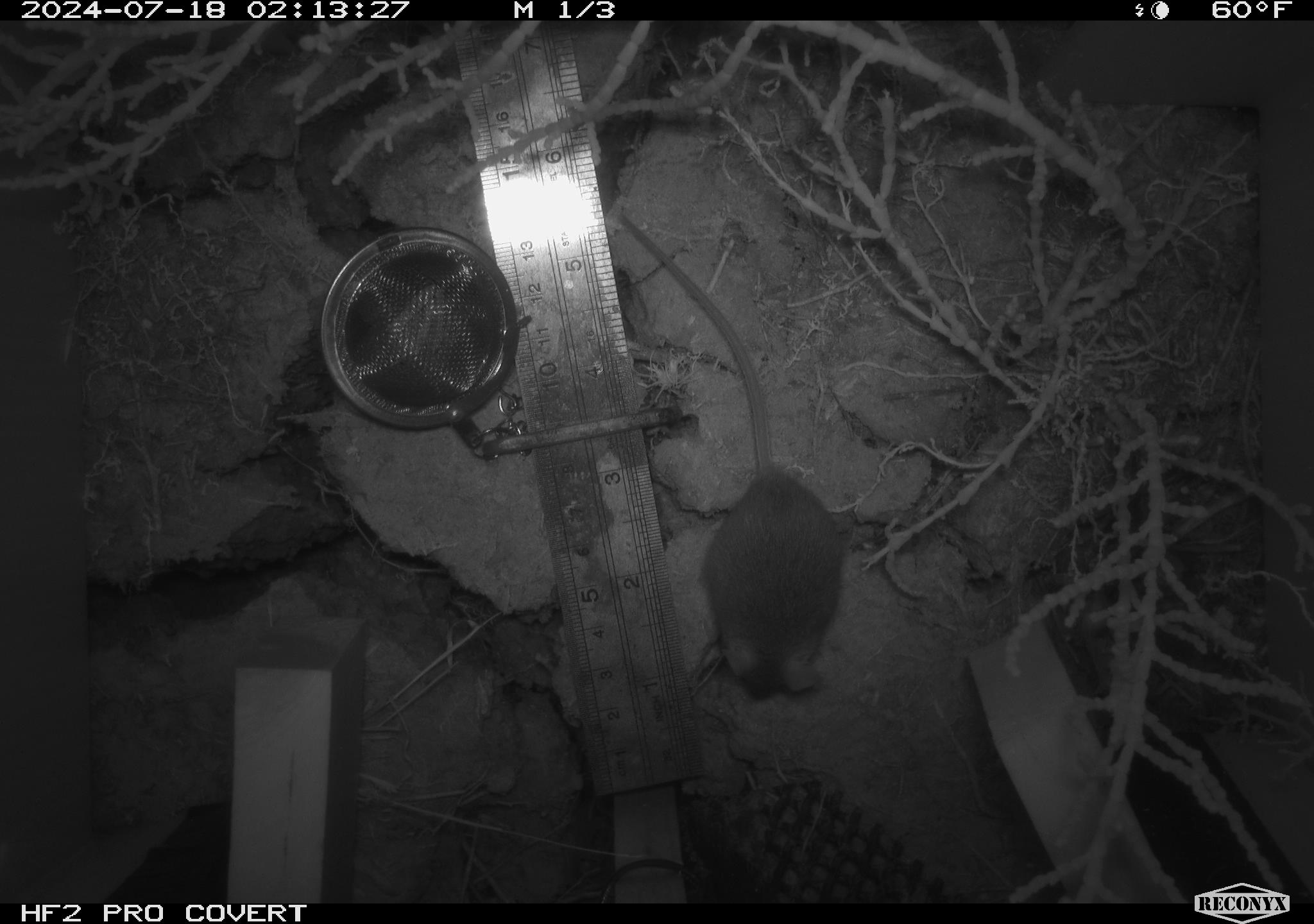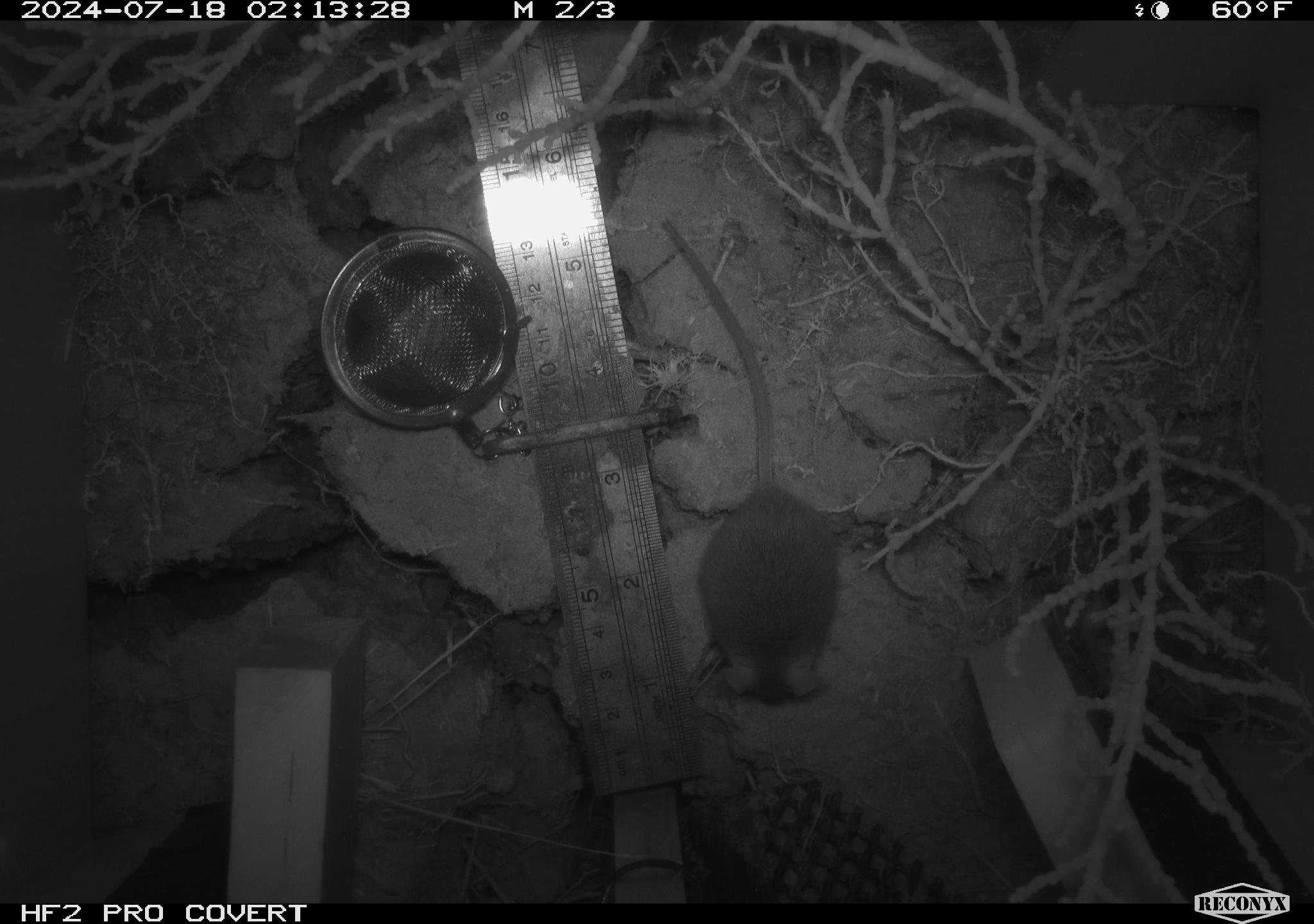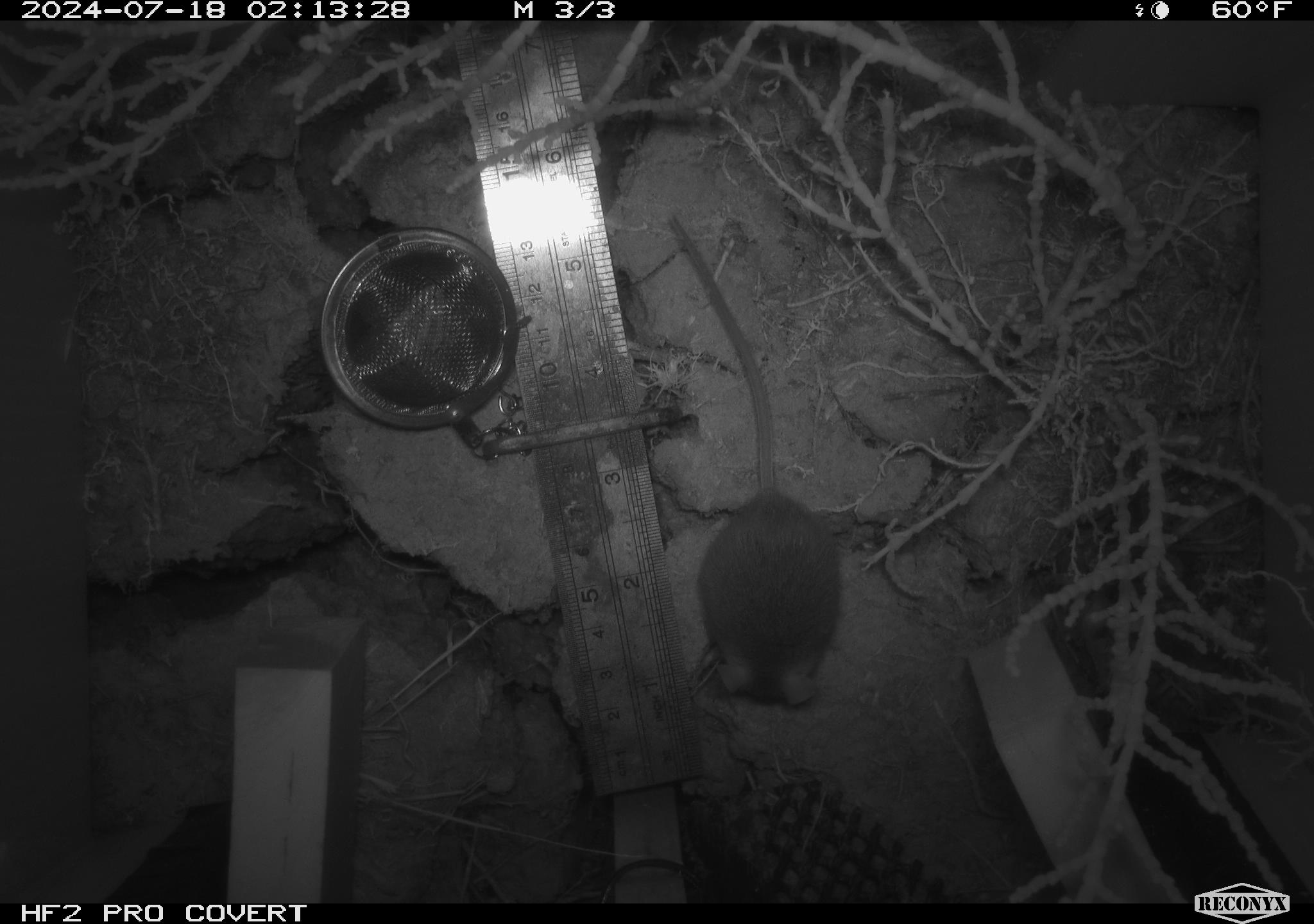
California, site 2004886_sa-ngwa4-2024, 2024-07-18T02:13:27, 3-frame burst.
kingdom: Animalia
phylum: Chordata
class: Mammalia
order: Rodentia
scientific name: Rodentia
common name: mouse species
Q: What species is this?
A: Mouse species (Rodentia).